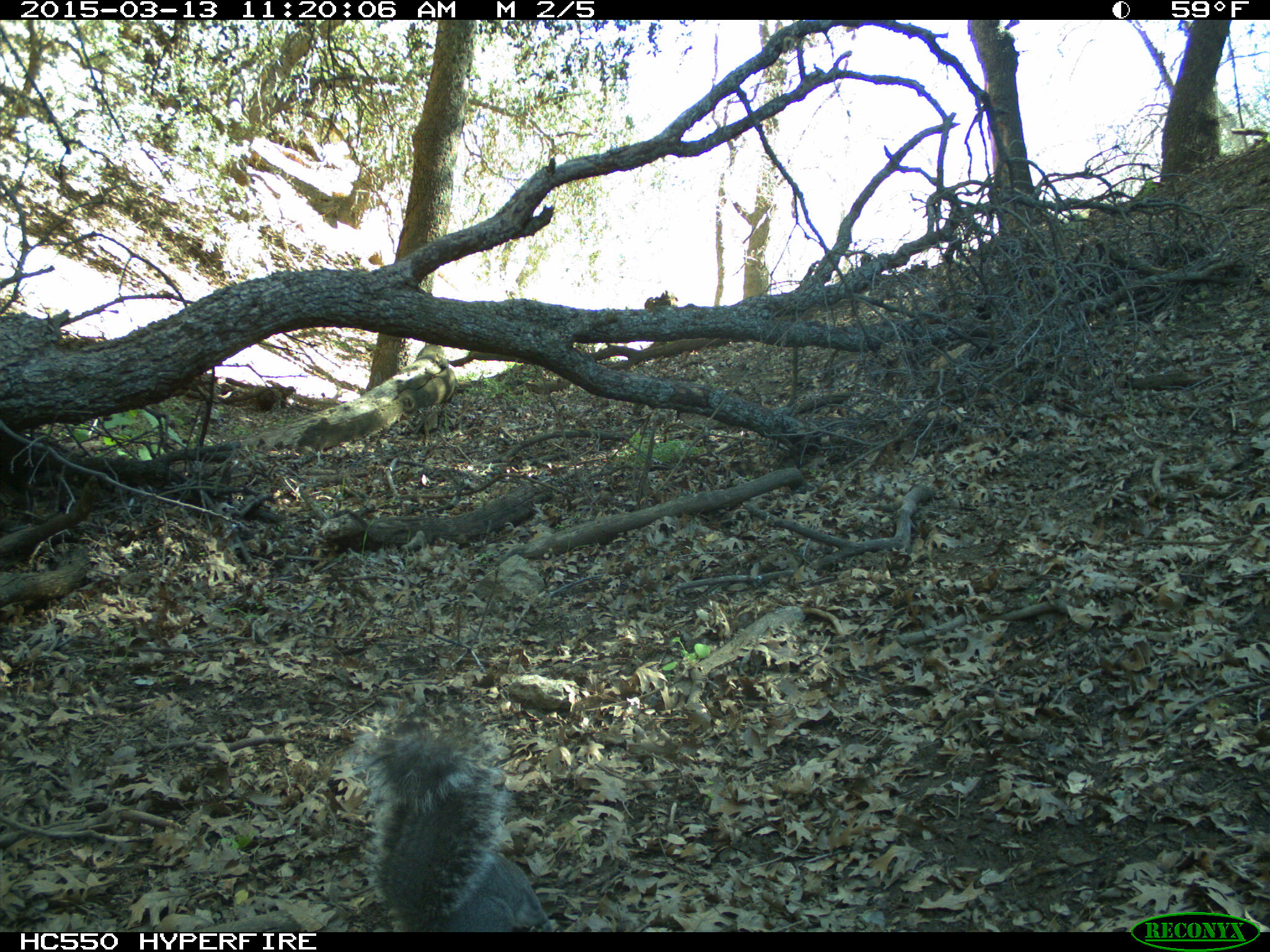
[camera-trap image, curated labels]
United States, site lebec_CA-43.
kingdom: Animalia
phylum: Chordata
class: Mammalia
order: Rodentia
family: Sciuridae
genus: Sciurus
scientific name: Sciurus carolinensis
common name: eastern gray squirrel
Sciurus carolinensis (eastern gray squirrel).